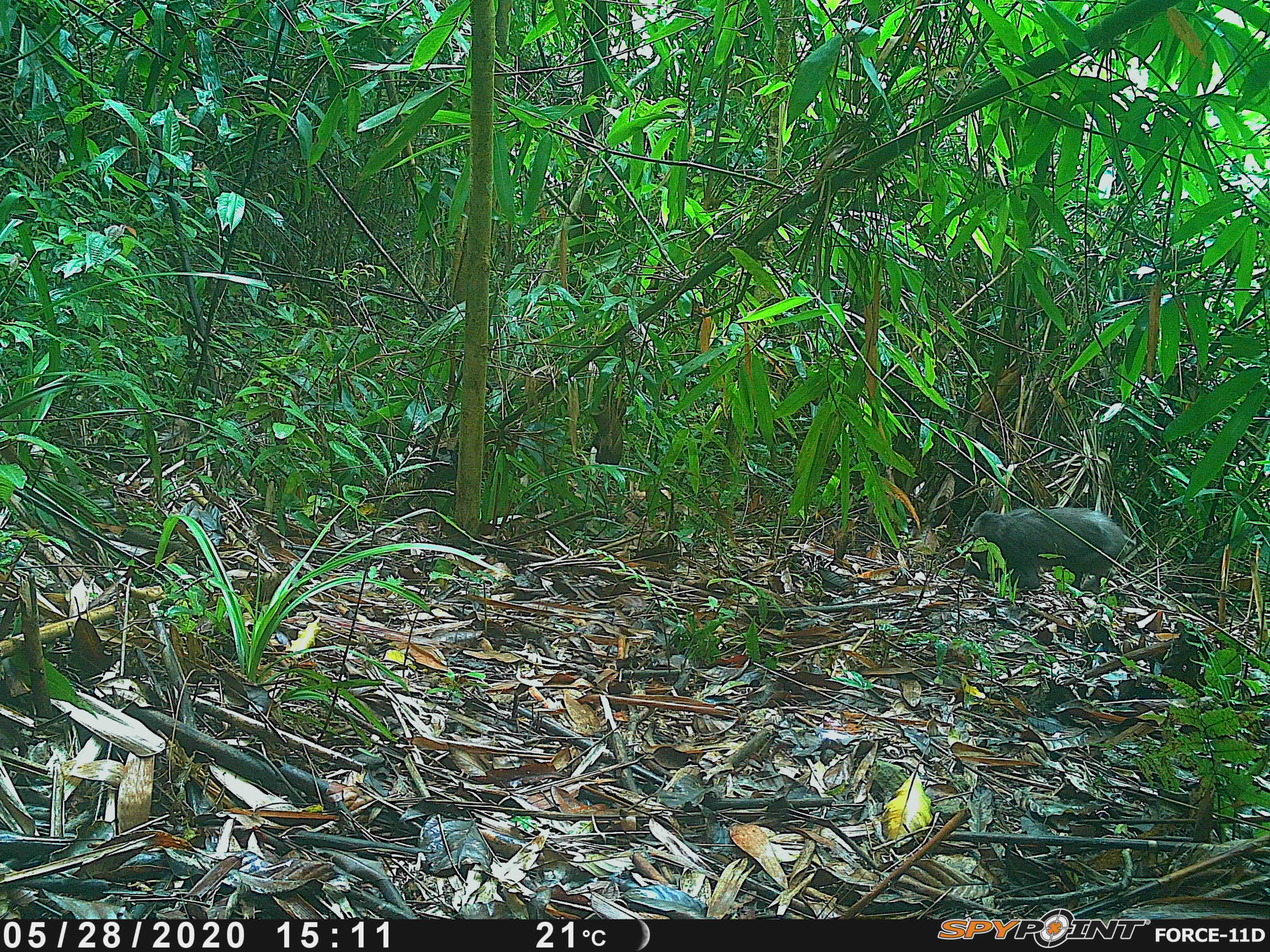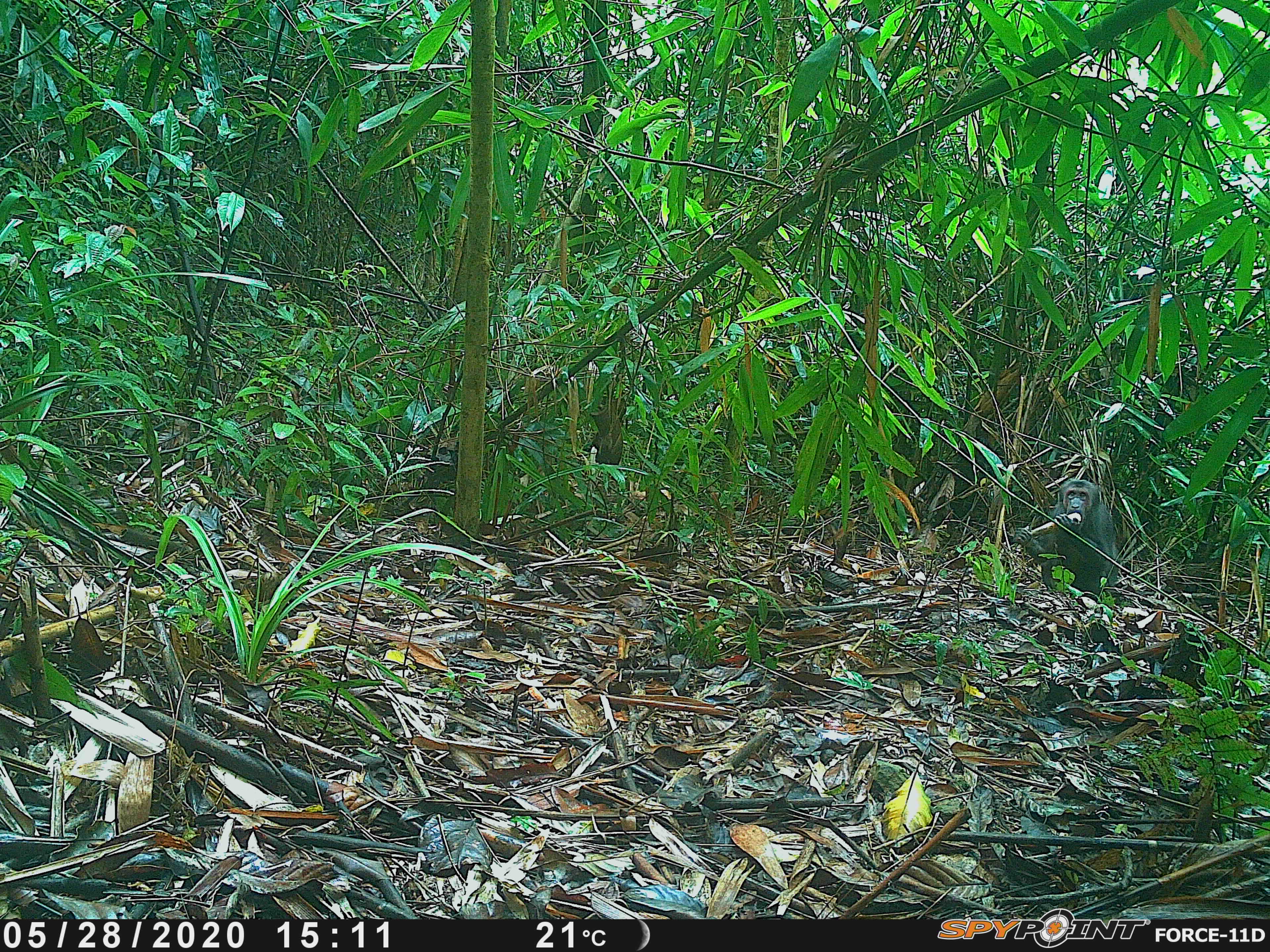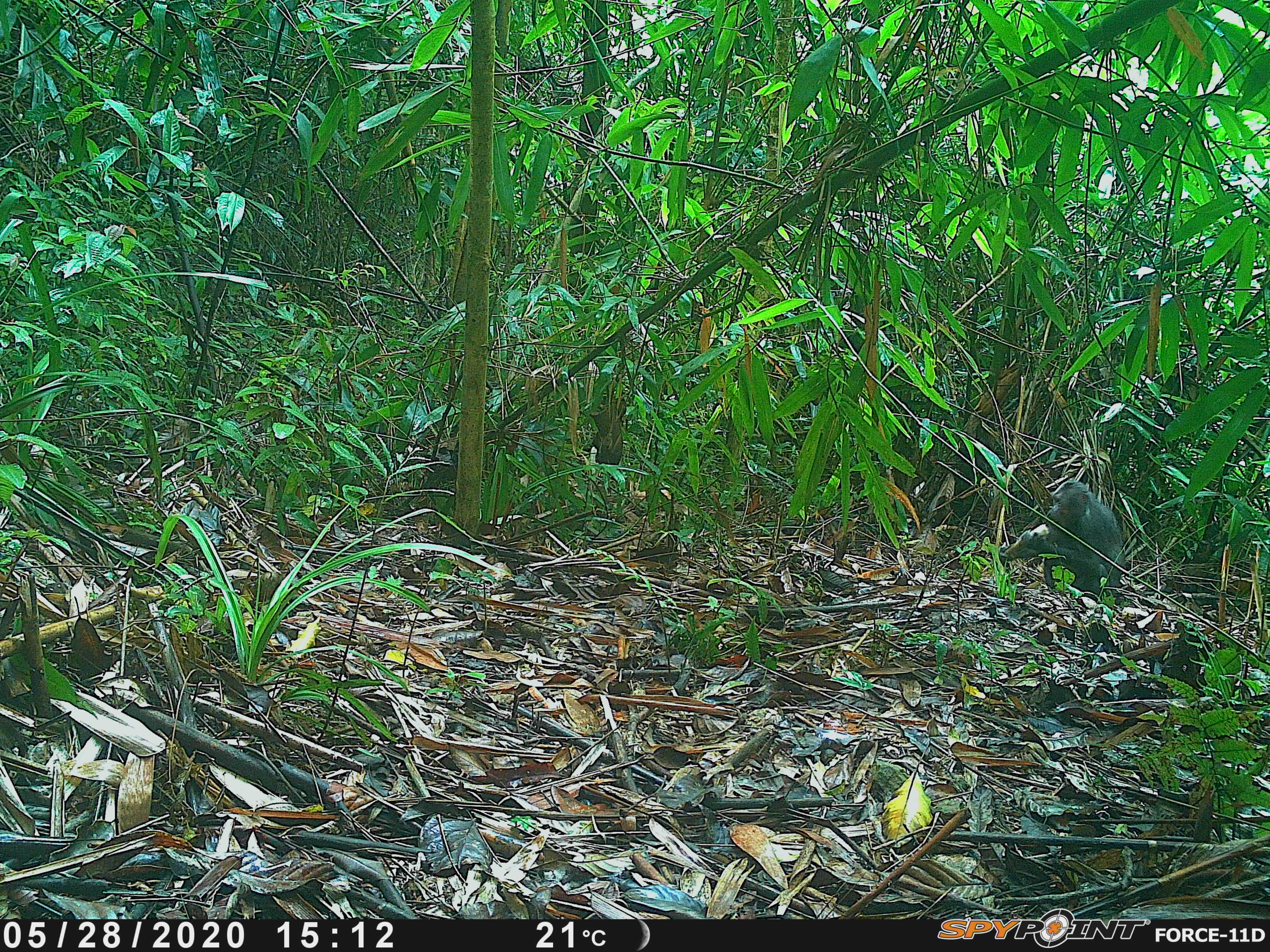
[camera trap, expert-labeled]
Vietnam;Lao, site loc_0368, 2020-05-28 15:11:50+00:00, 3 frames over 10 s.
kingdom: Animalia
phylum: Chordata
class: Mammalia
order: Primates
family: Cercopithecidae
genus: Macaca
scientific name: Macaca arctoides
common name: stump-tailed macaque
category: stump tailed macaque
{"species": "stump tailed macaque (stump-tailed macaque) (Macaca arctoides)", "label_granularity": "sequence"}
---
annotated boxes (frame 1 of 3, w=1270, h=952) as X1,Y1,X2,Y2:
stump tailed macaque: 966,505,1136,590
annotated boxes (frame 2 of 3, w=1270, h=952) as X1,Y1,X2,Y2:
stump tailed macaque: 1012,477,1122,597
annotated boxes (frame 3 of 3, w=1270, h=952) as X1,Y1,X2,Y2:
stump tailed macaque: 997,480,1126,601